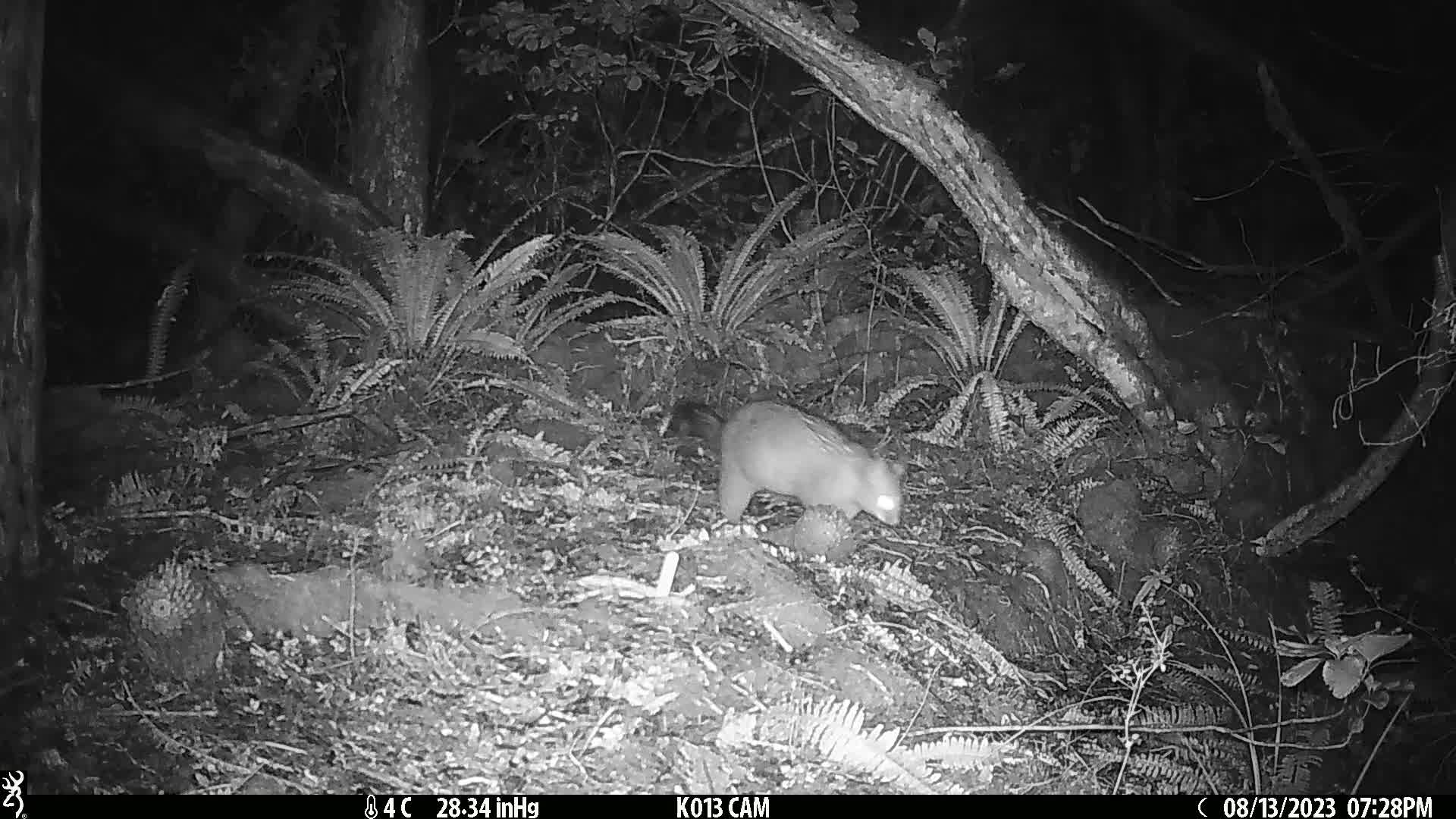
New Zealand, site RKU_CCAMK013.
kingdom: Animalia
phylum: Chordata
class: Mammalia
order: Diprotodontia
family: Phalangeridae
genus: Trichosurus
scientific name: Trichosurus vulpecula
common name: common brushtail possum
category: possum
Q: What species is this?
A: Possum (common brushtail possum) (Trichosurus vulpecula).